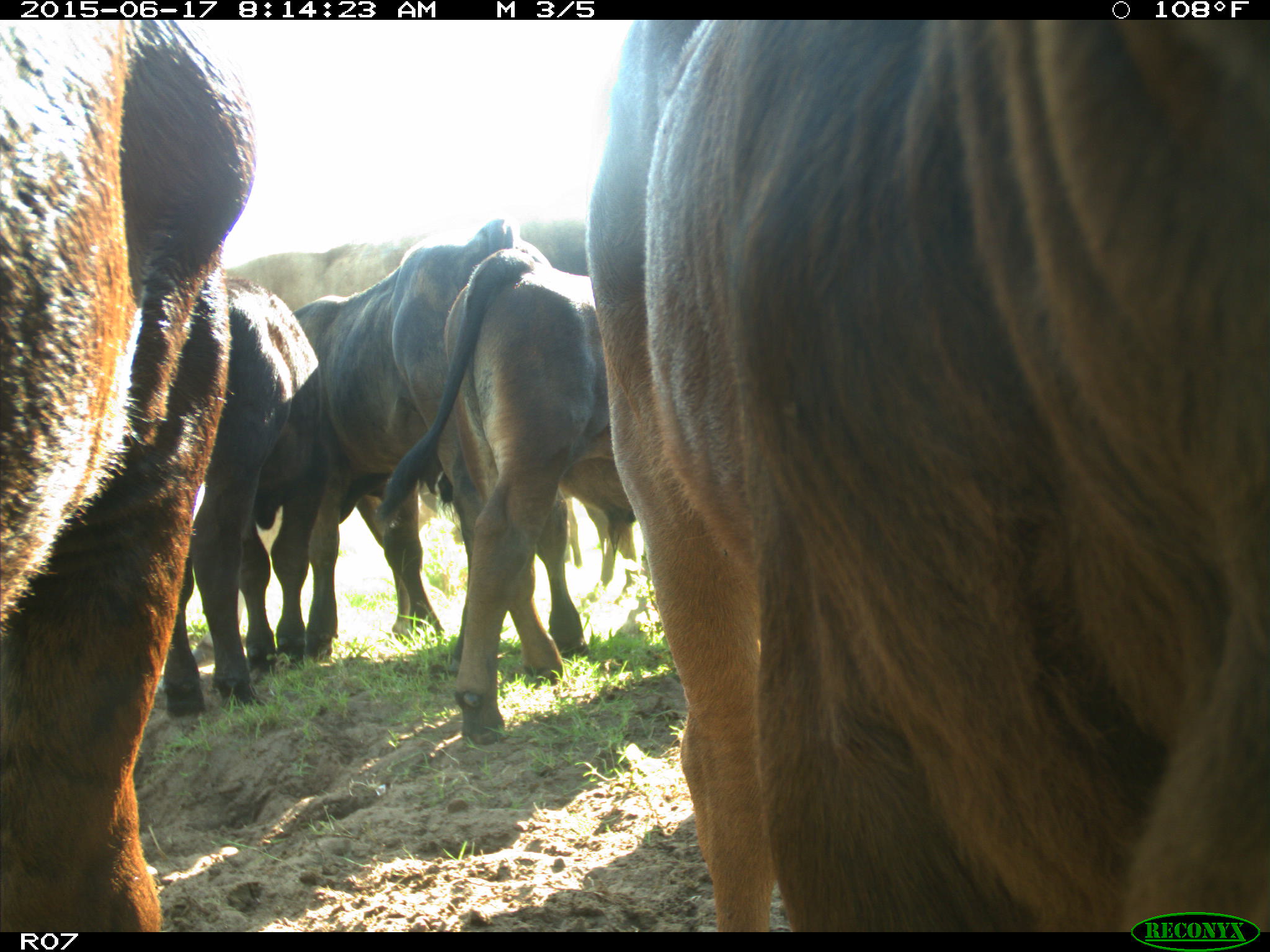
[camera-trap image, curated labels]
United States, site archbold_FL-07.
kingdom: Animalia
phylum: Chordata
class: Mammalia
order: Artiodactyla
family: Bovidae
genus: Bos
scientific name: Bos taurus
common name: domestic cow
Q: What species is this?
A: Bos taurus (domestic cow).